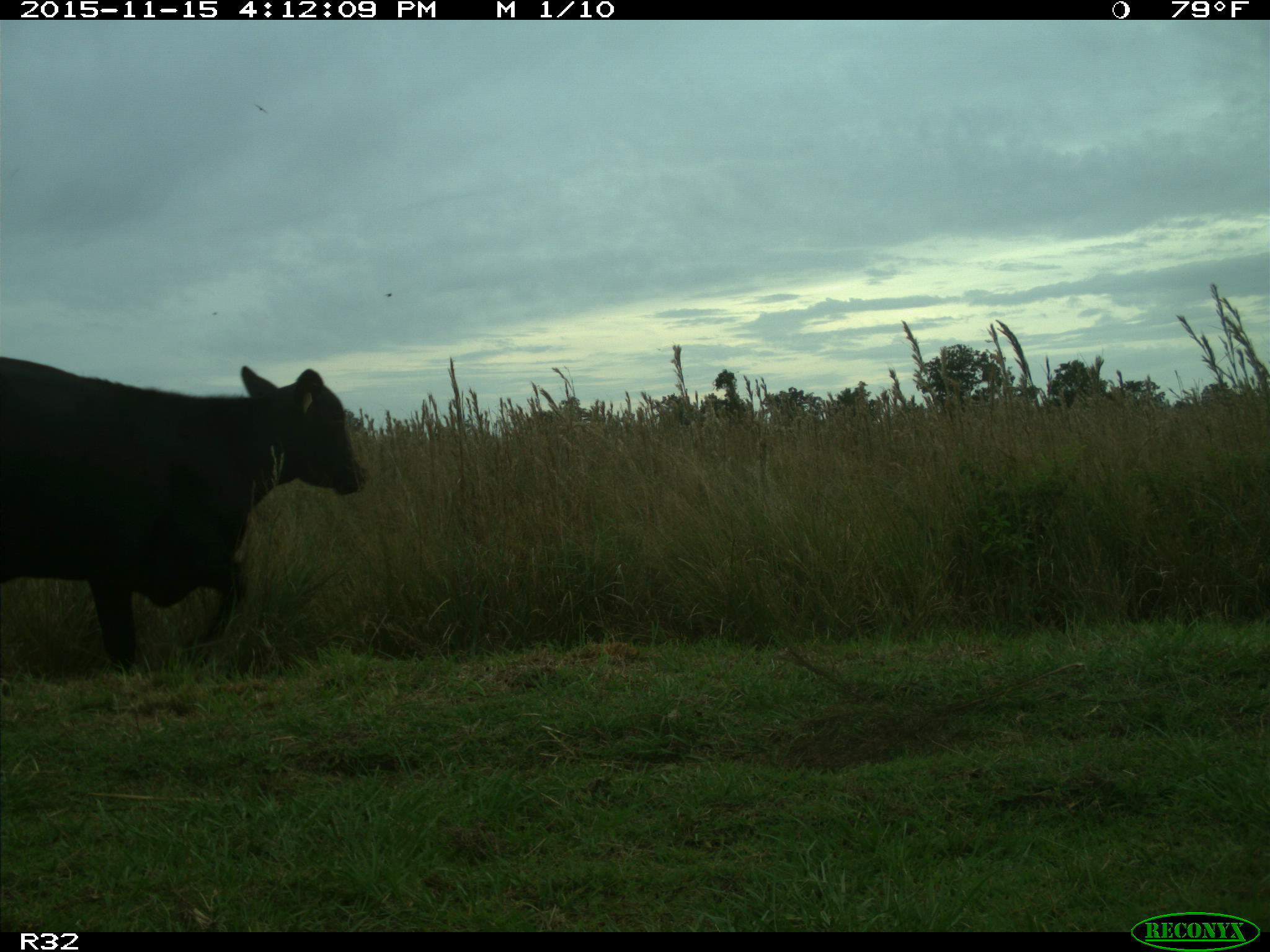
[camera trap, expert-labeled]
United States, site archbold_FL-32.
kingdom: Animalia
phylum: Chordata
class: Mammalia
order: Artiodactyla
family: Bovidae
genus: Bos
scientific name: Bos taurus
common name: domestic cow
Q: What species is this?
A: Bos taurus (domestic cow).